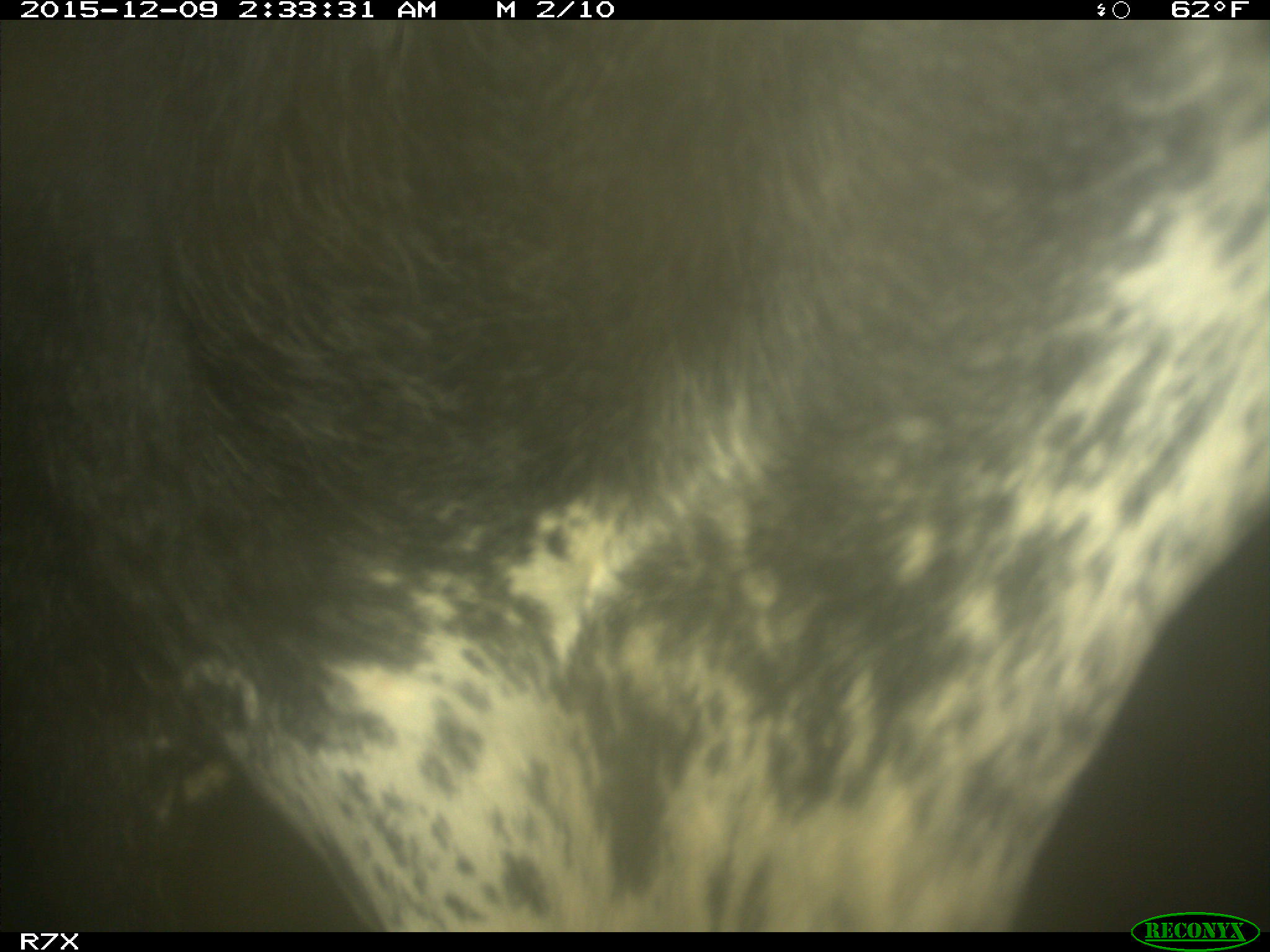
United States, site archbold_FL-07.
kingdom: Animalia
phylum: Chordata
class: Mammalia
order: Artiodactyla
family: Bovidae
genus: Bos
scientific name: Bos taurus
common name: domestic cow